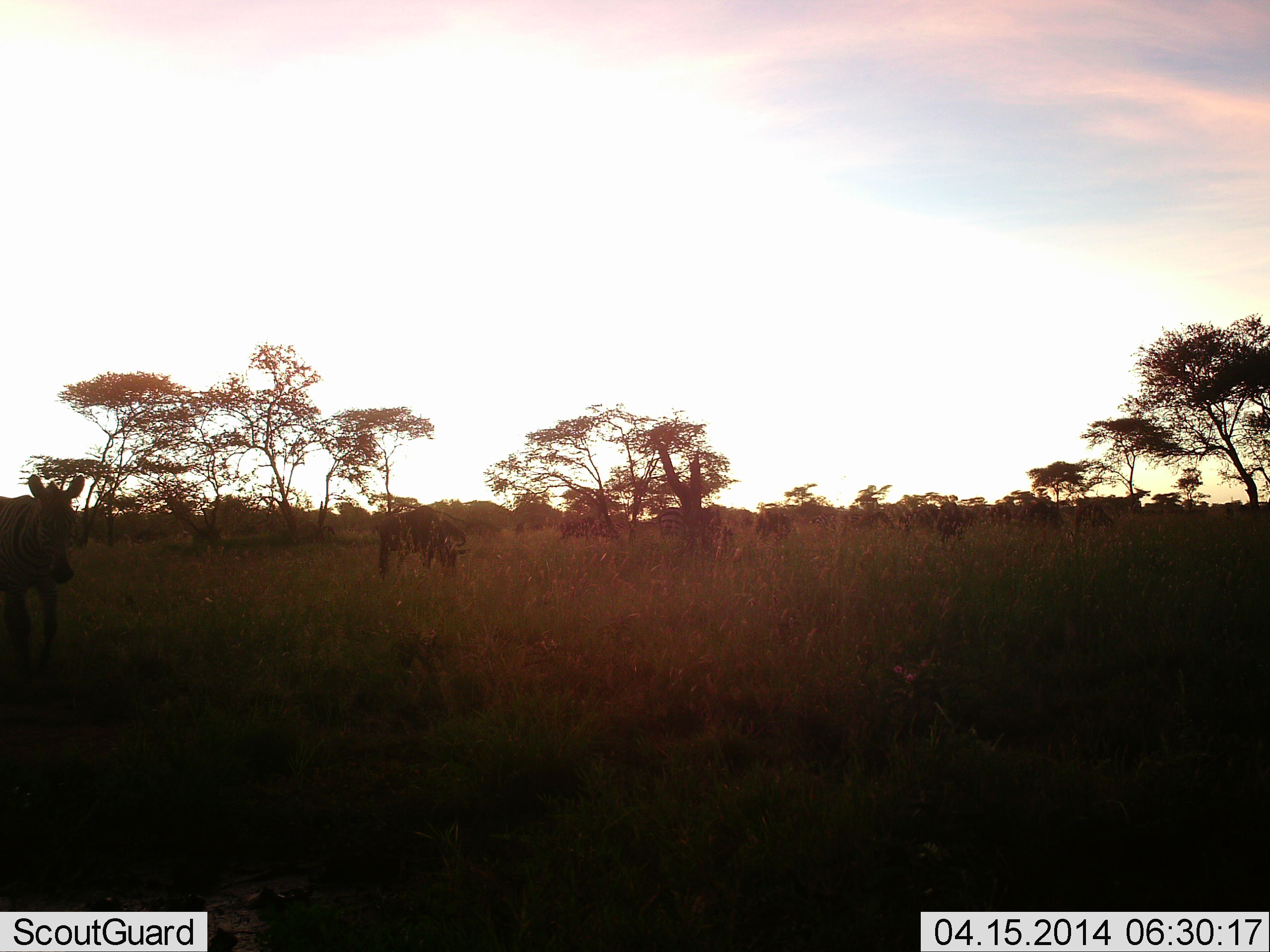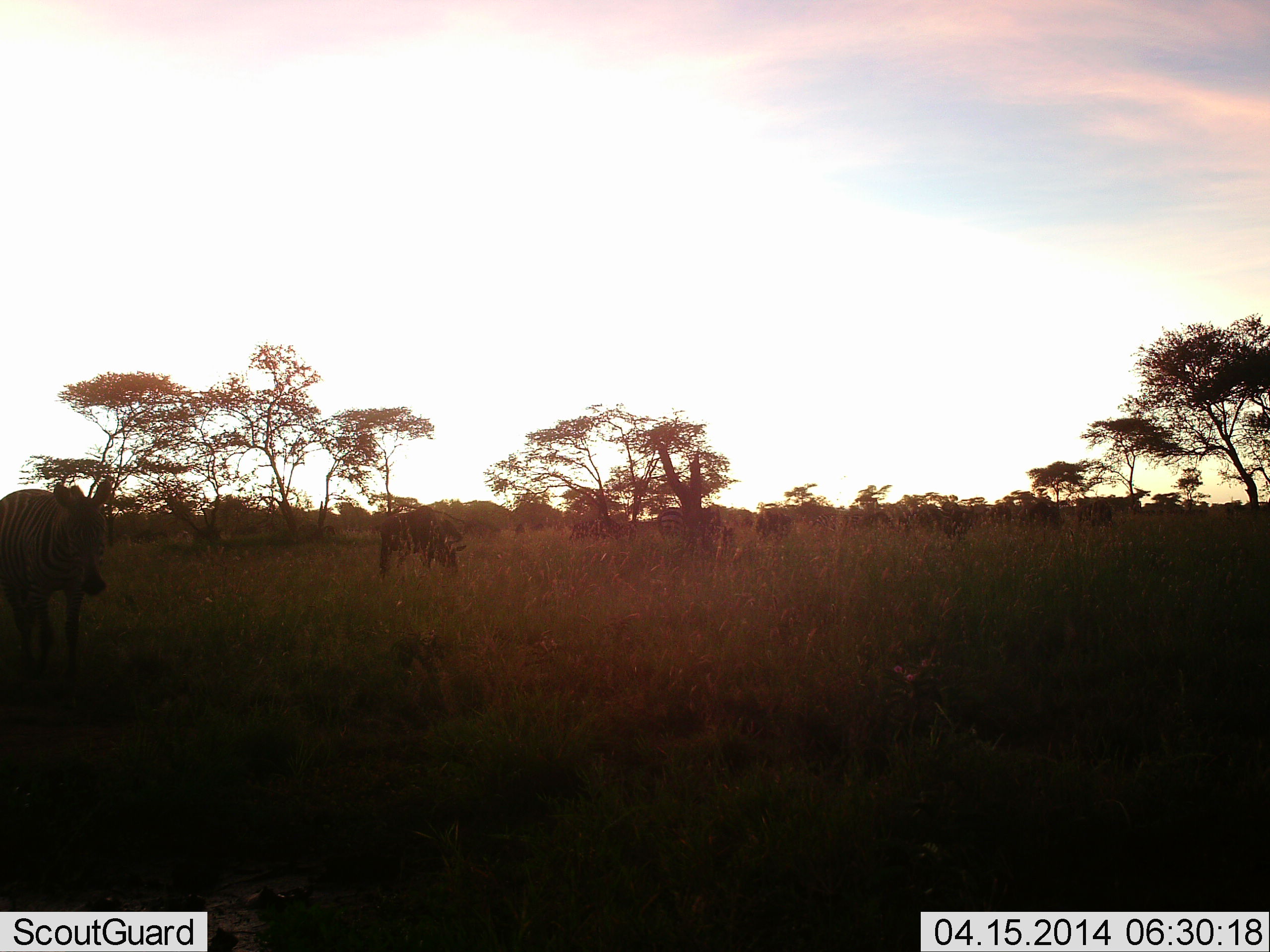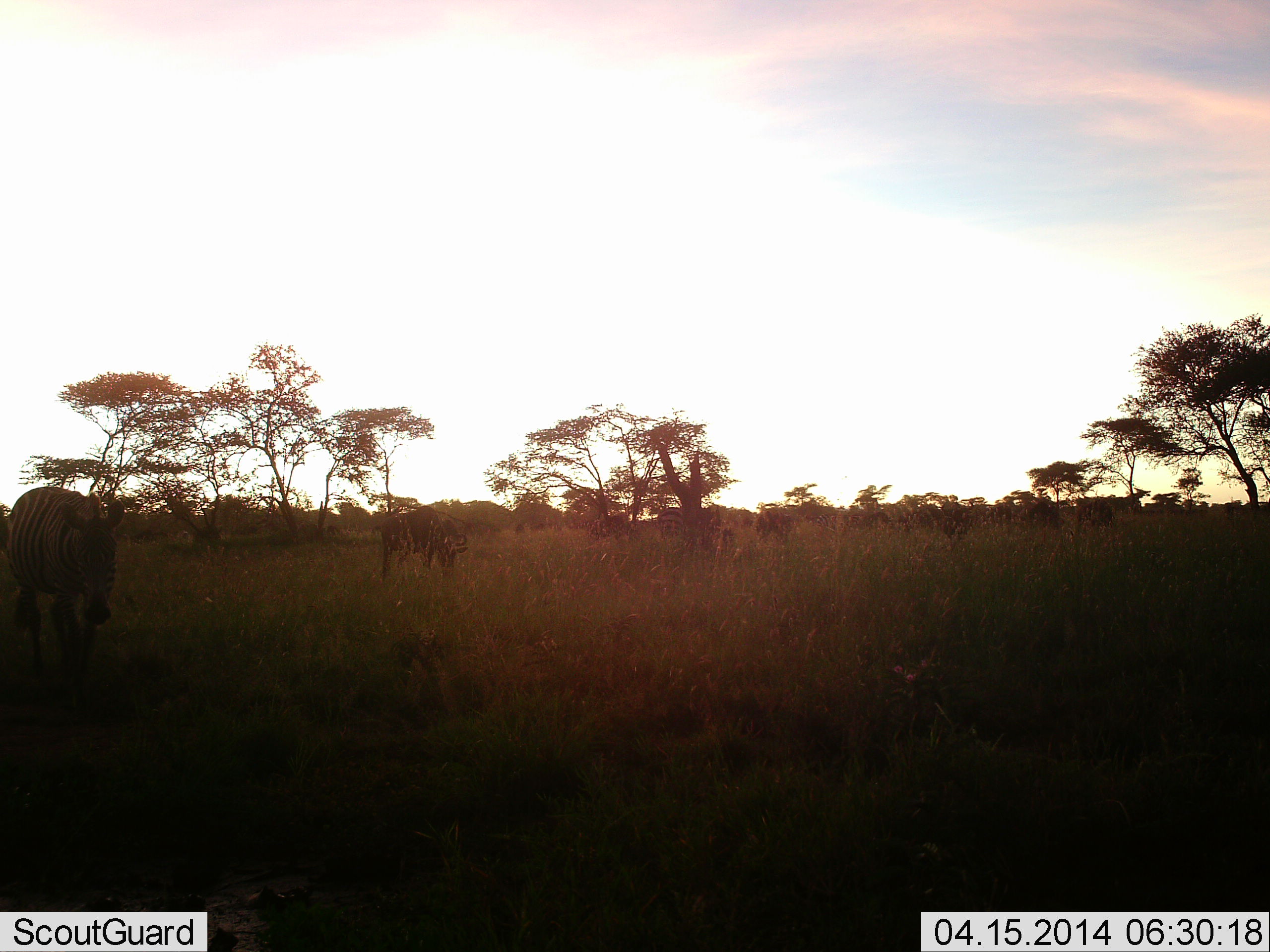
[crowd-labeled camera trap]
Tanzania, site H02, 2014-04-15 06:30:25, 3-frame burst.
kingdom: Animalia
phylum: Chordata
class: Mammalia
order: Perissodactyla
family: Equidae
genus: Equus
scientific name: Equus quagga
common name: plains zebra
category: zebra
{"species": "zebra (plains zebra) (Equus quagga)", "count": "11-50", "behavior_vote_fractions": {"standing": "50%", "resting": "8%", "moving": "67%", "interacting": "0%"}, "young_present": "0%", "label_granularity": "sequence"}